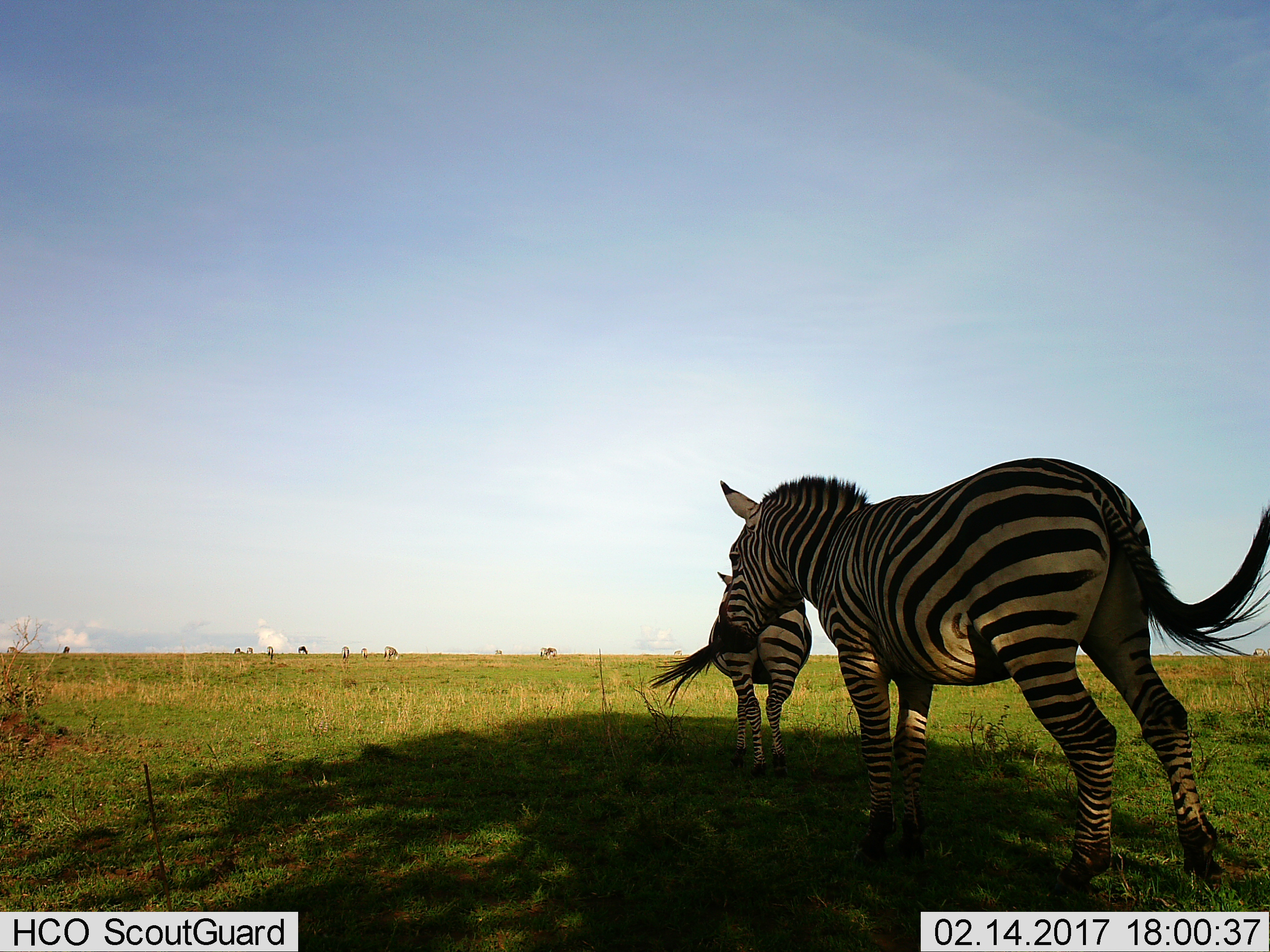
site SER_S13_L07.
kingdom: Animalia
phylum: Chordata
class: Mammalia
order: Perissodactyla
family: Equidae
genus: Equus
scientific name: Equus quagga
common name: plains zebra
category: zebraplains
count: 11-50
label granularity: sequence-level